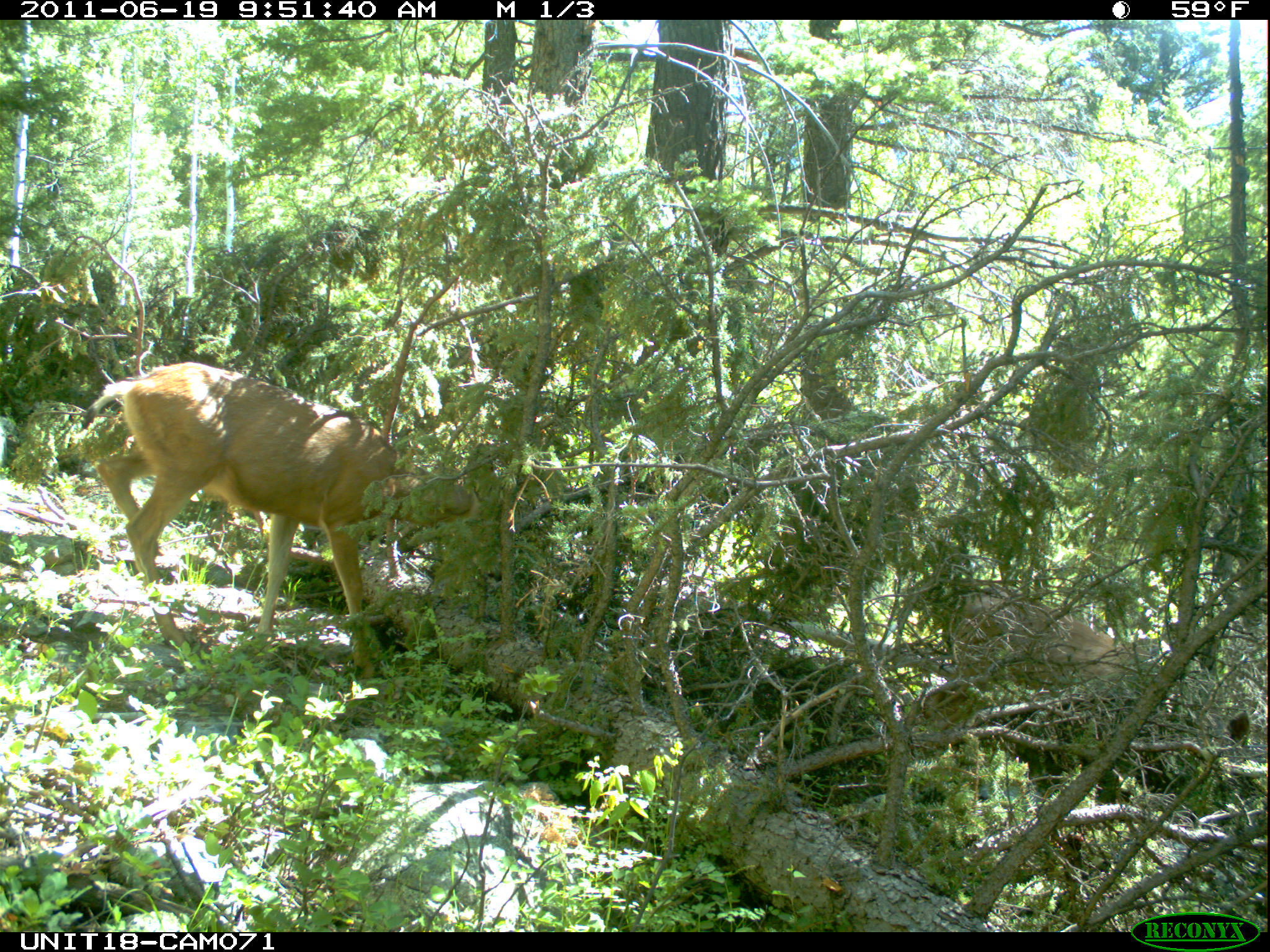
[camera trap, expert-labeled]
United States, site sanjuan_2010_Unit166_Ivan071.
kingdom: Animalia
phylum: Chordata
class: Mammalia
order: Artiodactyla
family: Cervidae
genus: Odocoileus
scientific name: Odocoileus hemionus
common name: mule deer